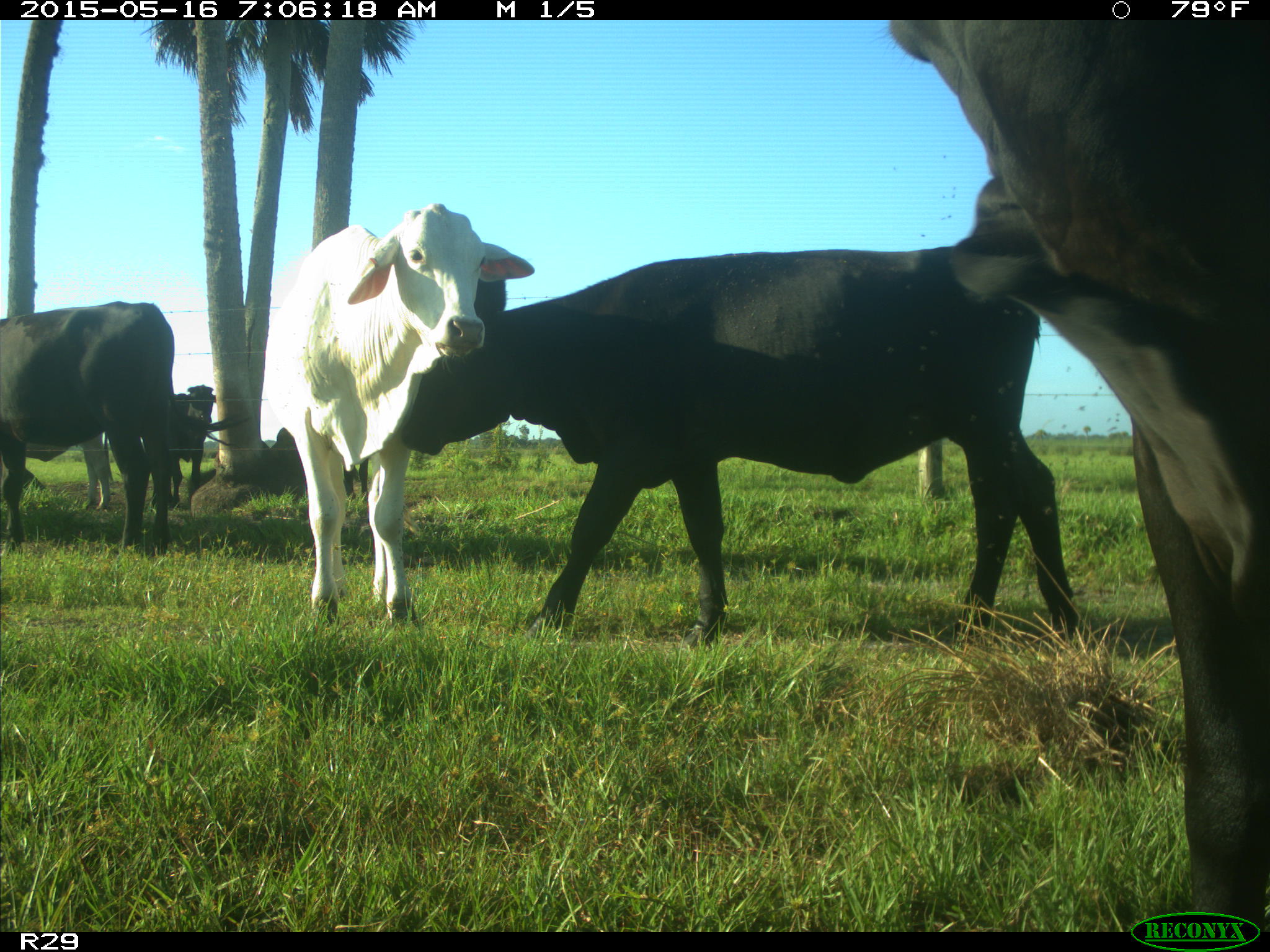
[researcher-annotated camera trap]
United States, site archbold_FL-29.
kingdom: Animalia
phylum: Chordata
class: Mammalia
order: Artiodactyla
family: Bovidae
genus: Bos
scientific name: Bos taurus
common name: domestic cow